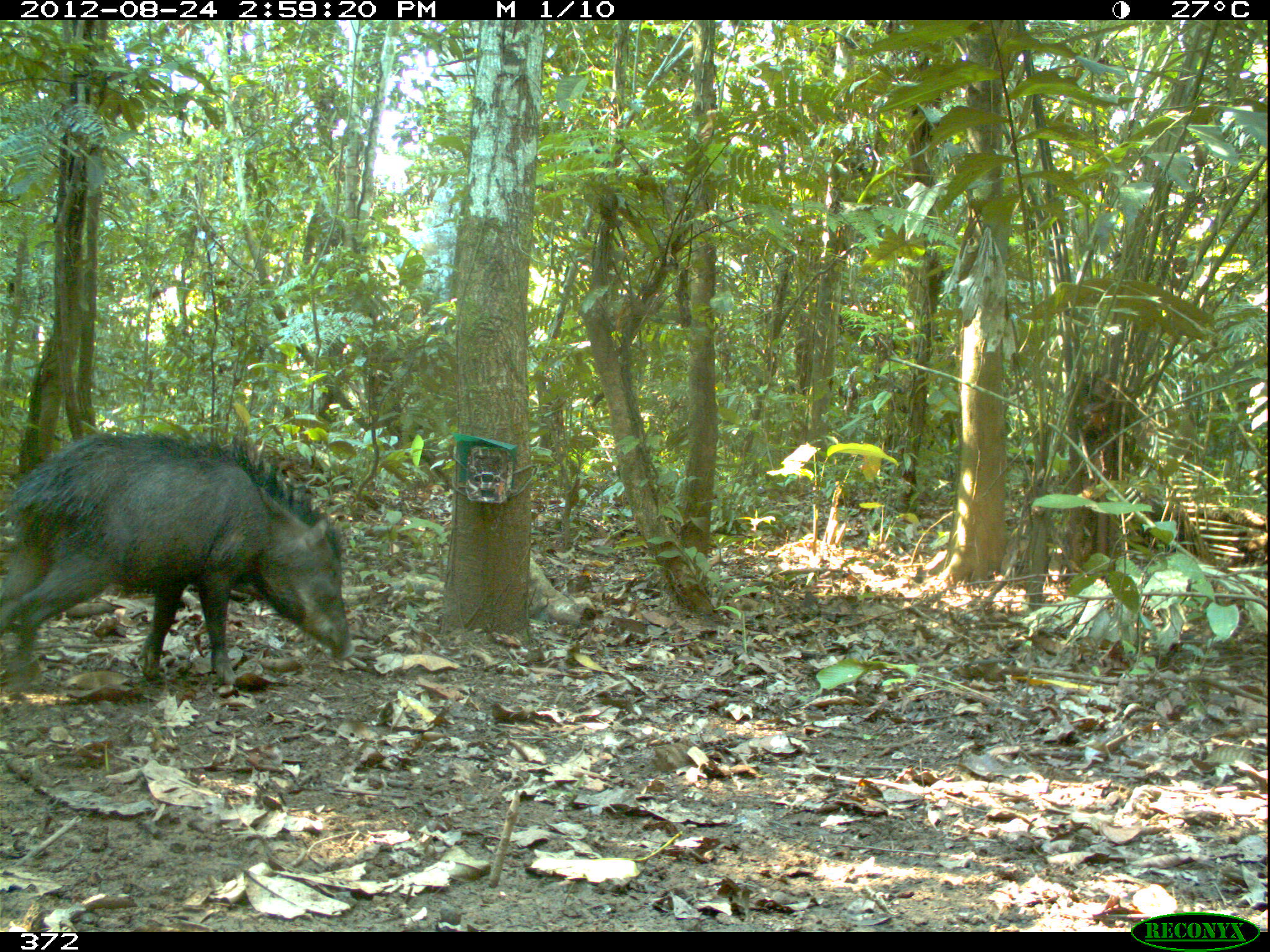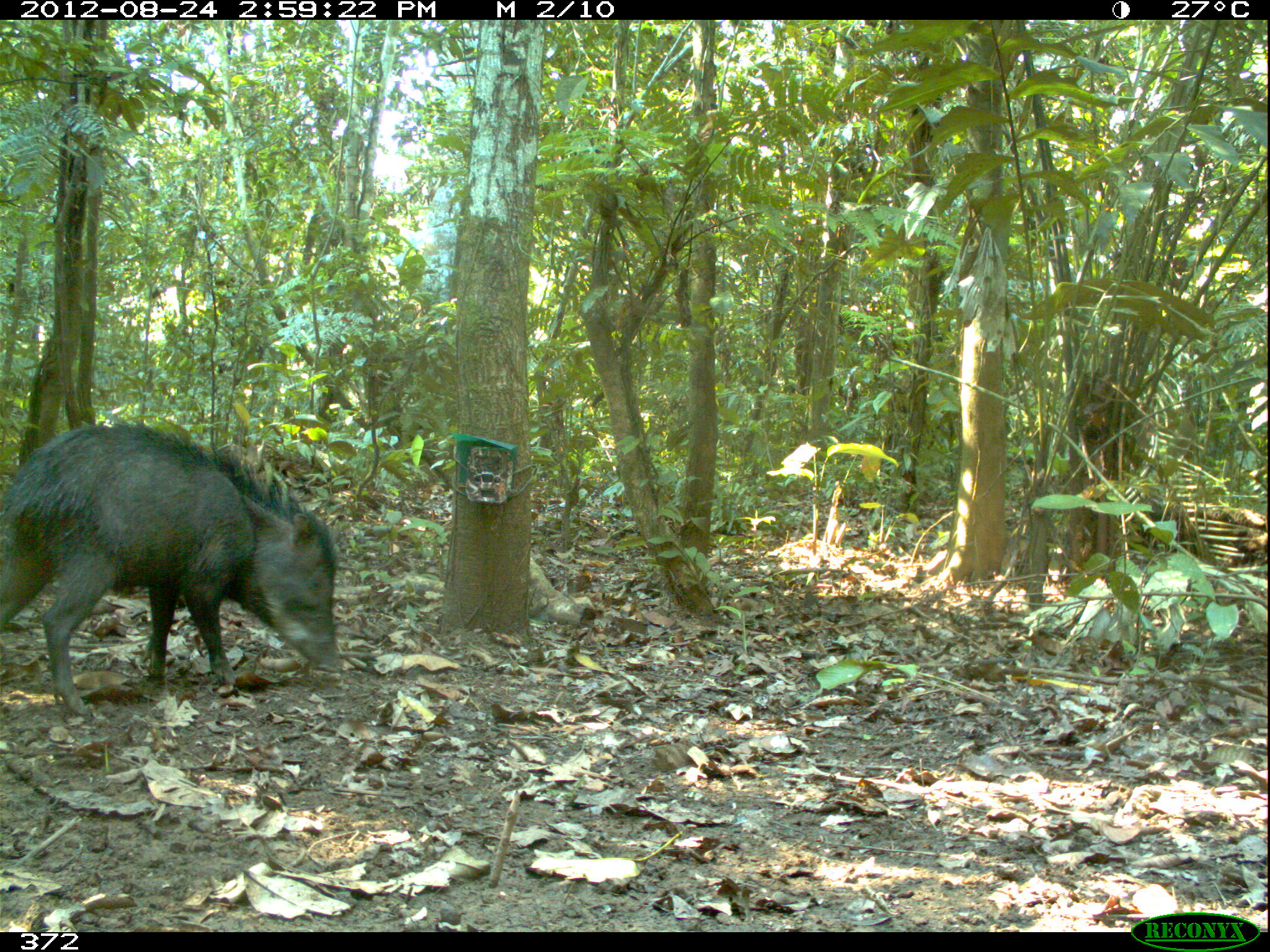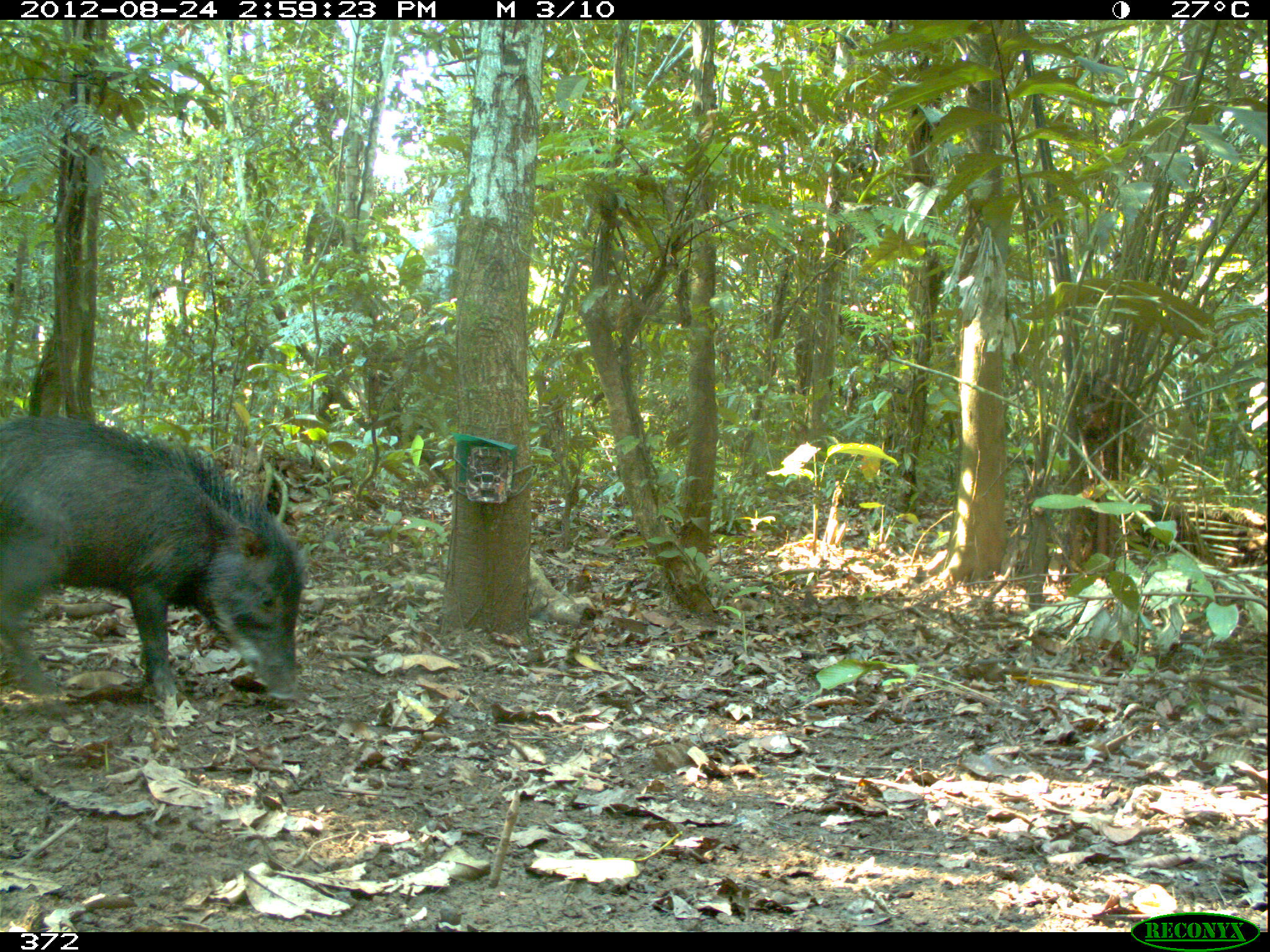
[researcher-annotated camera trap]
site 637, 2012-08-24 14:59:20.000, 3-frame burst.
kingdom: Animalia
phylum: Chordata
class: Mammalia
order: Artiodactyla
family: Tayassuidae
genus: Tayassu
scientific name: Tayassu pecari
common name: white-lipped peccary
Tayassu pecari (white-lipped peccary).